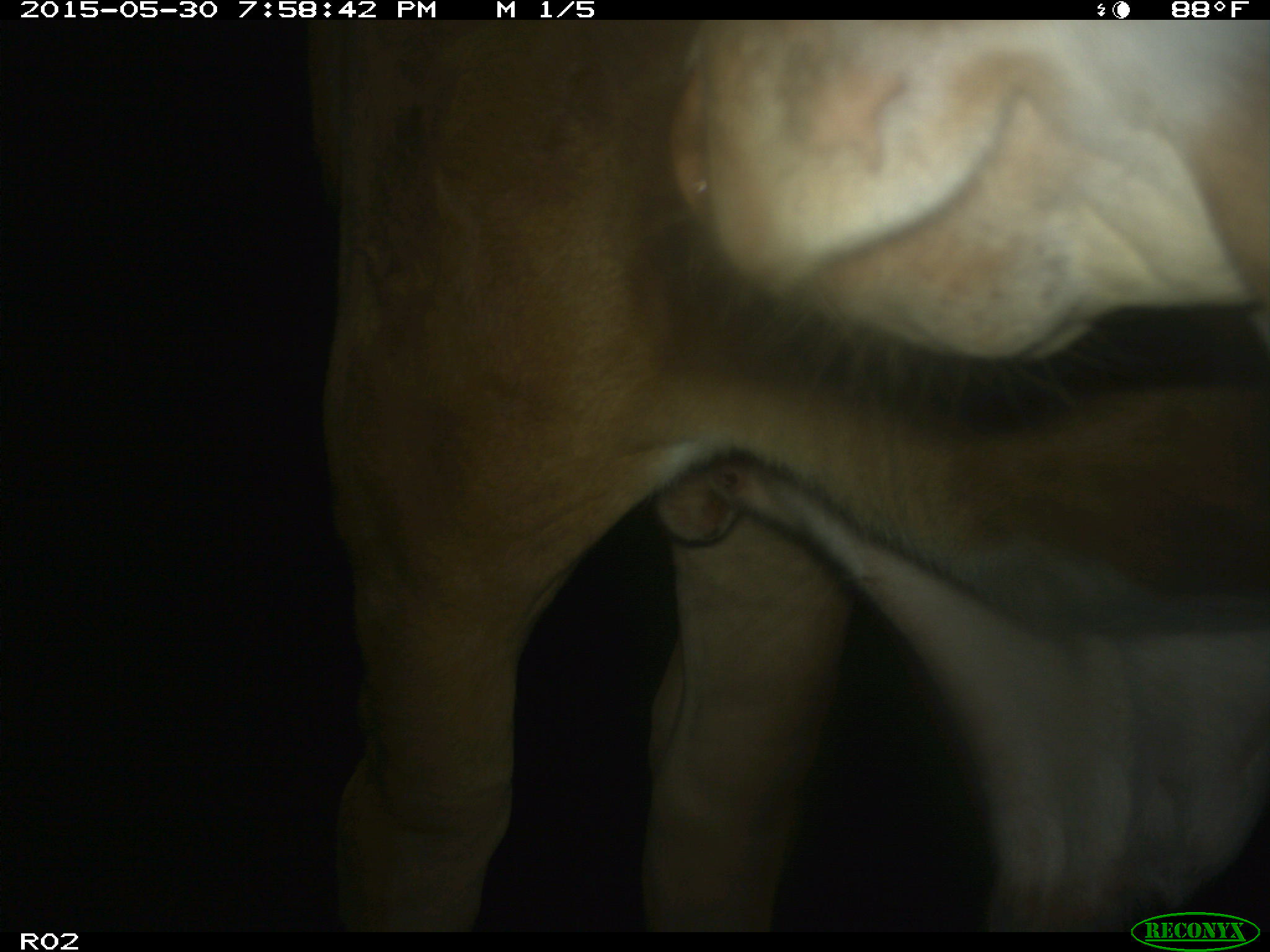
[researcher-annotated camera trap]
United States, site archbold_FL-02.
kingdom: Animalia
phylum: Chordata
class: Mammalia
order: Artiodactyla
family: Bovidae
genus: Bos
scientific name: Bos taurus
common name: domestic cow